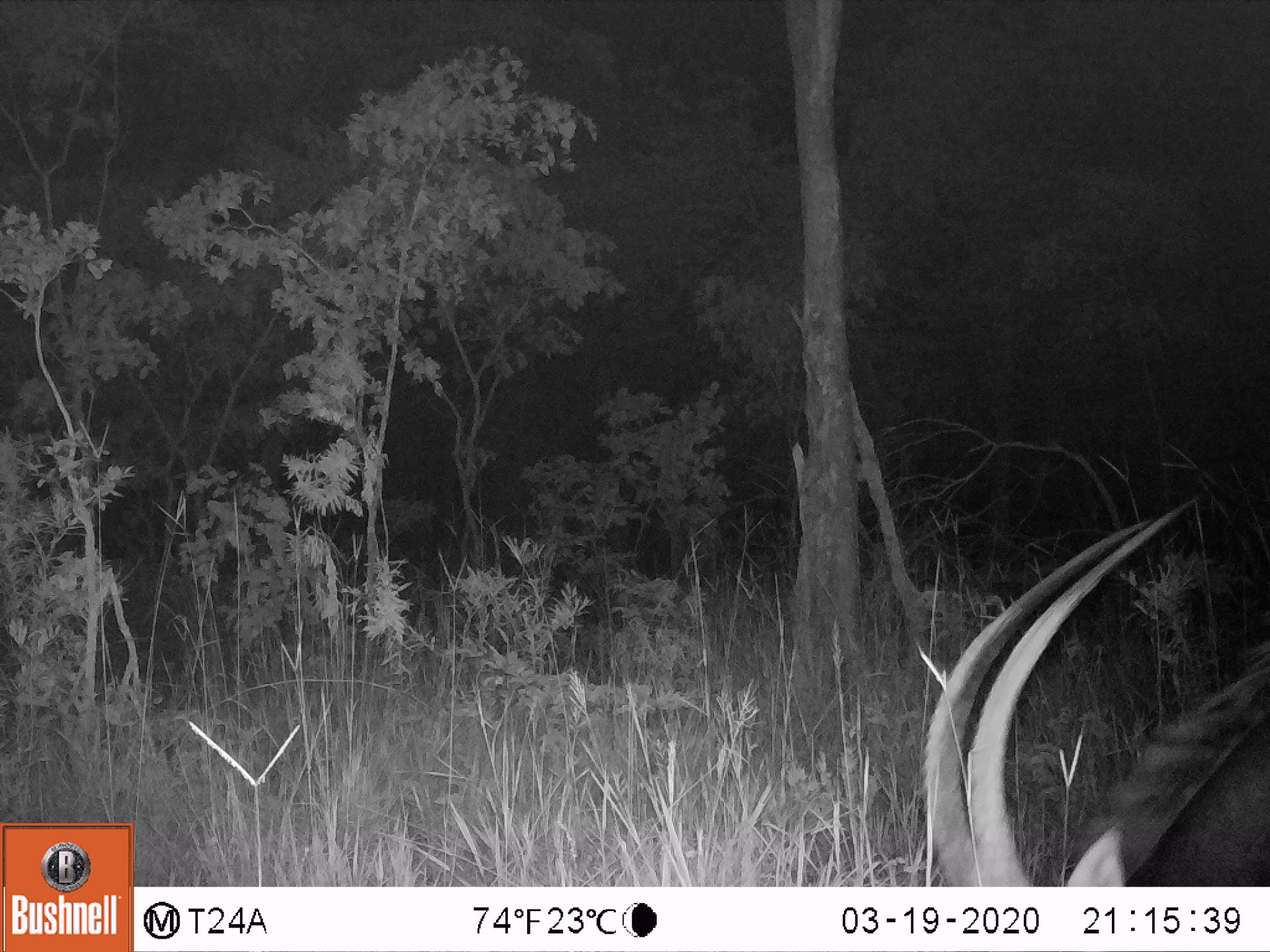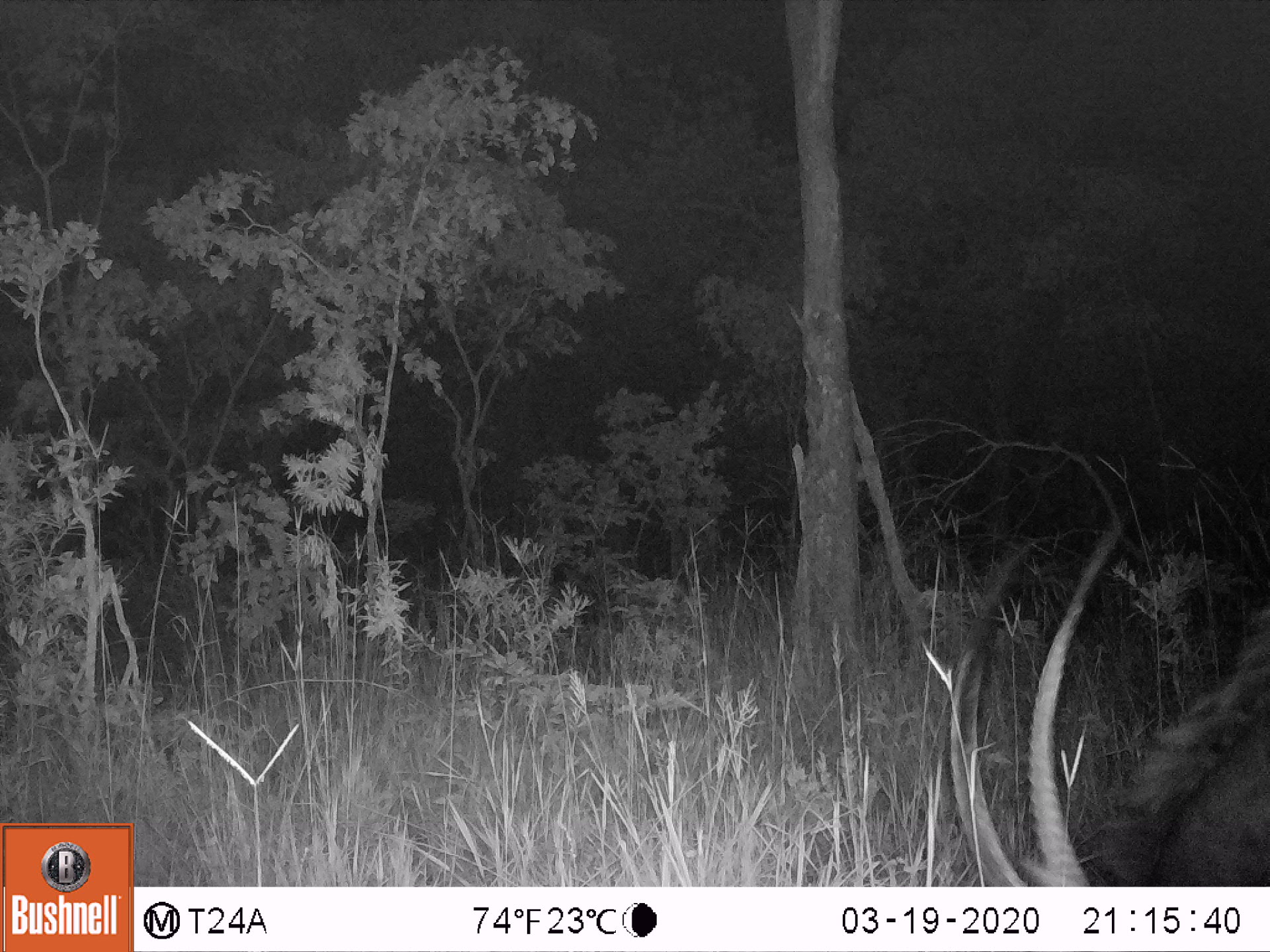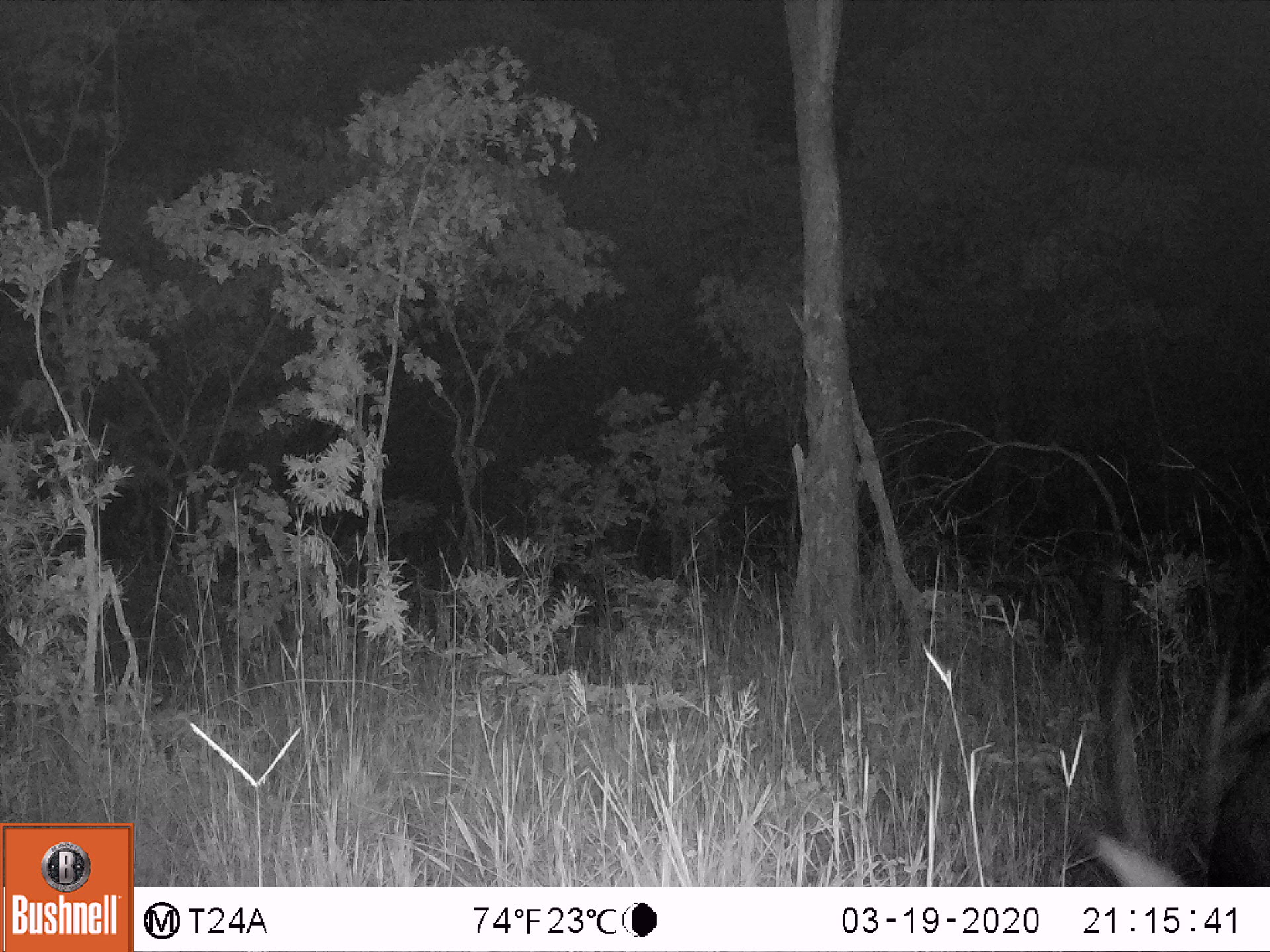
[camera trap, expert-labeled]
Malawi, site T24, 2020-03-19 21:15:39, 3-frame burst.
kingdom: Animalia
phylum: Chordata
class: Mammalia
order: Artiodactyla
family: Bovidae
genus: Hippotragus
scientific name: Hippotragus niger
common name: sable antelope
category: sable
Sable (sable antelope) (Hippotragus niger), count 1.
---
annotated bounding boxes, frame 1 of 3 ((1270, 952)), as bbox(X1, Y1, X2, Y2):
sable: bbox(921, 510, 1262, 885)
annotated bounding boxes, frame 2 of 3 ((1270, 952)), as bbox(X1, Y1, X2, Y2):
sable: bbox(943, 513, 1262, 882)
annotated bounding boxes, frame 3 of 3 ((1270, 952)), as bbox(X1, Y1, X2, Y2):
sable: bbox(1040, 592, 1262, 887)